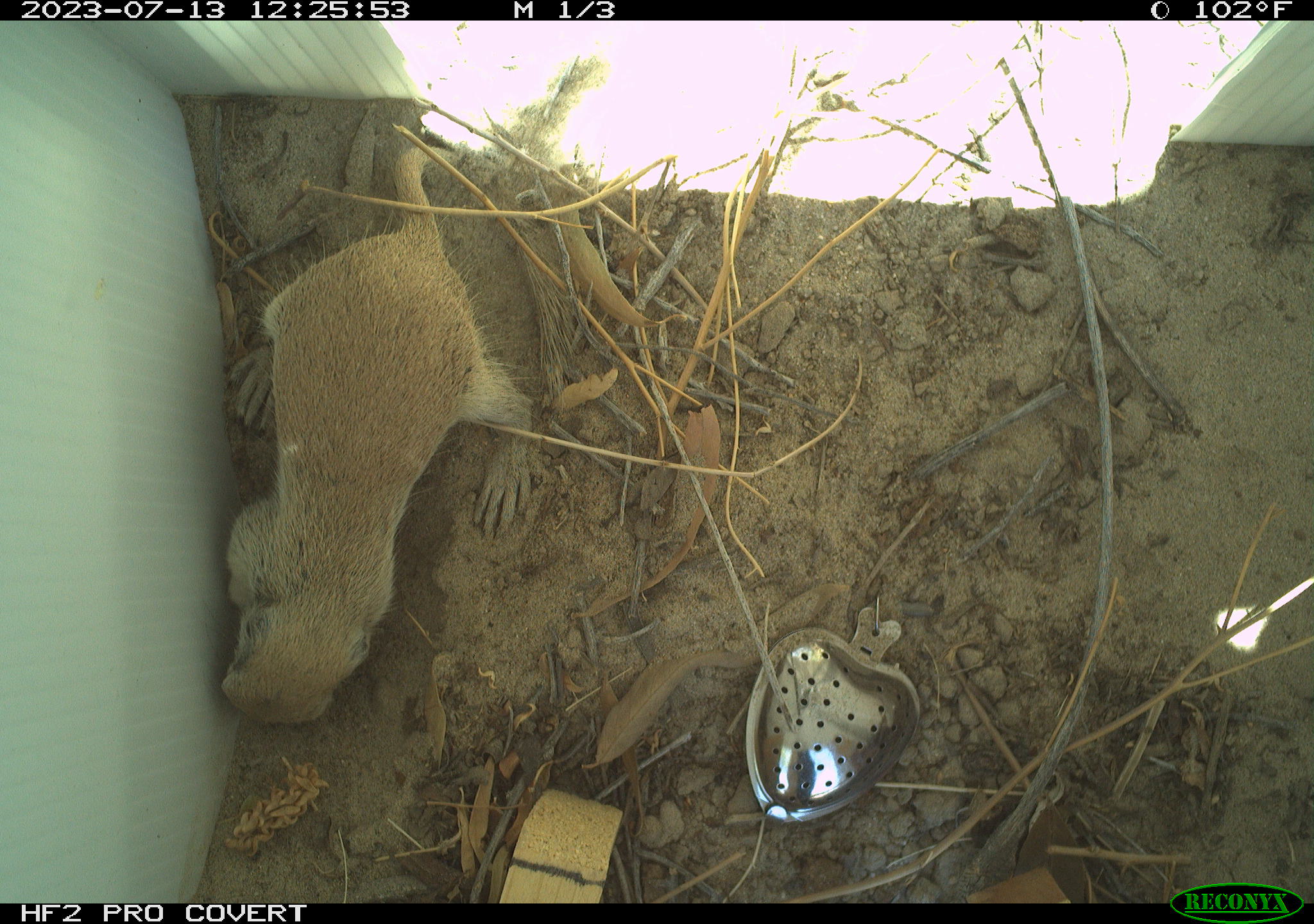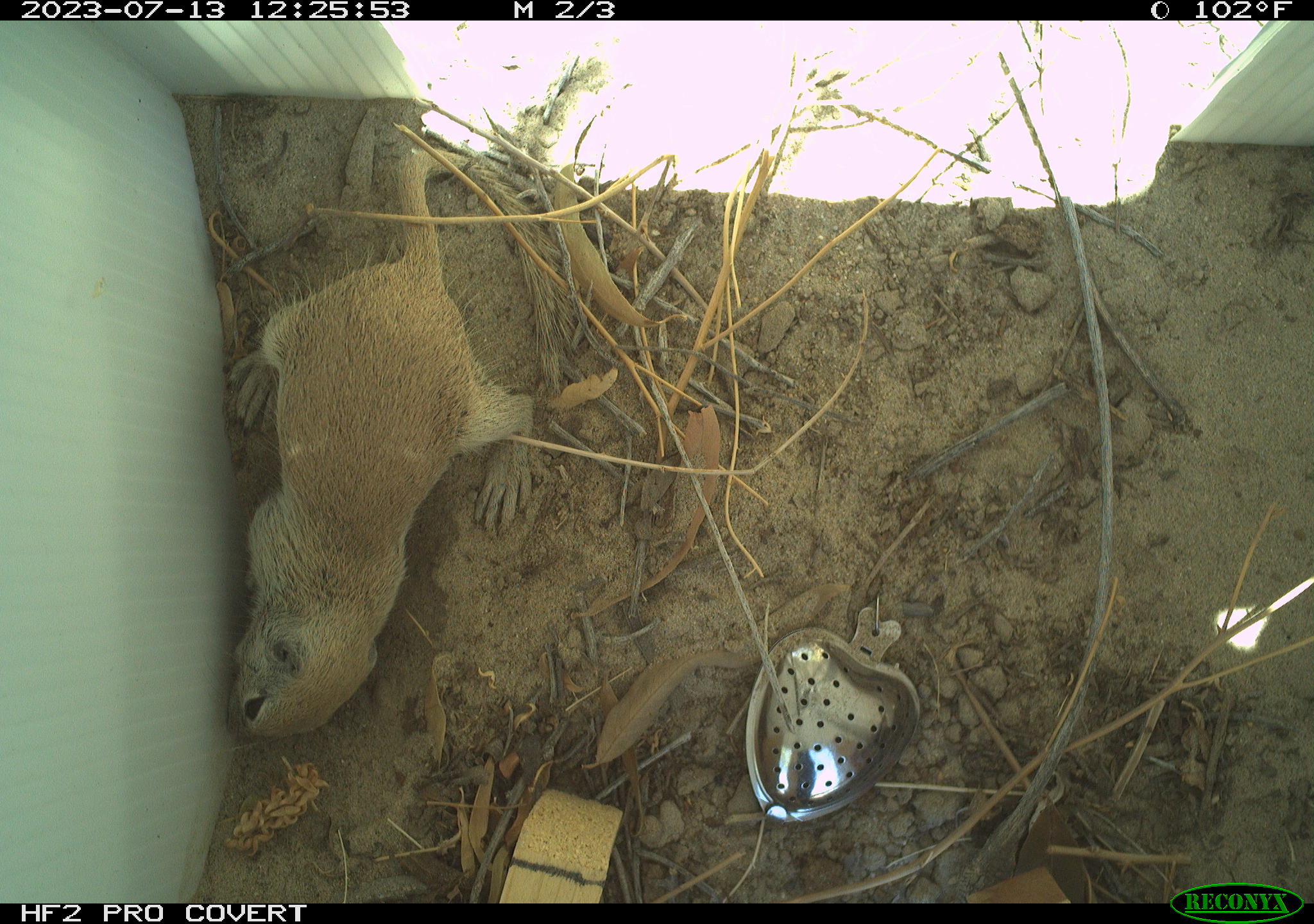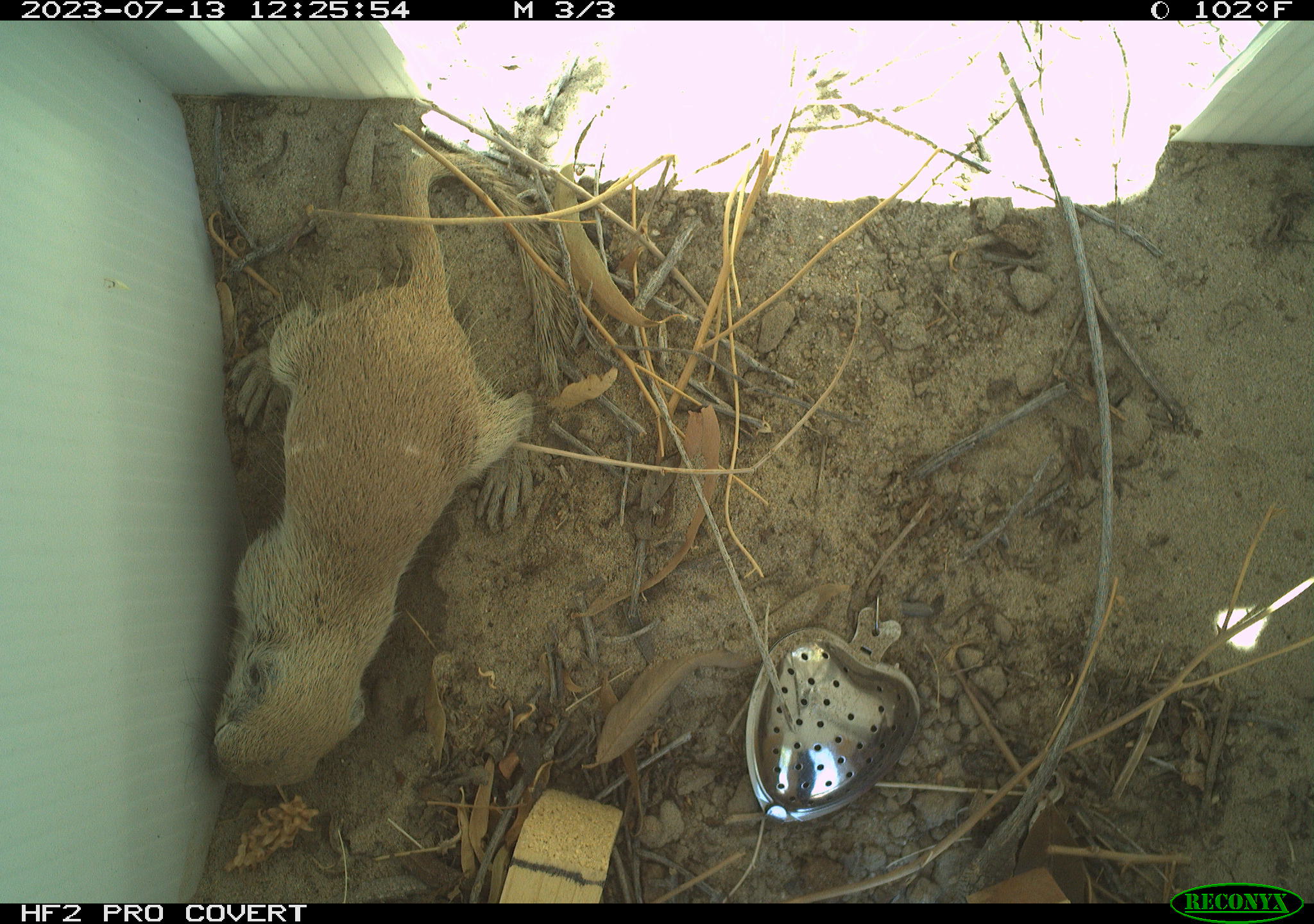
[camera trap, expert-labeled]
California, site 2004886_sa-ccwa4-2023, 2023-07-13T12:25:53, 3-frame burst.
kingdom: Animalia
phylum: Chordata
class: Mammalia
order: Rodentia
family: Sciuridae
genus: Xerospermophilus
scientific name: Xerospermophilus tereticaudus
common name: round-tailed ground squirrel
Round-tailed ground squirrel (Xerospermophilus tereticaudus).